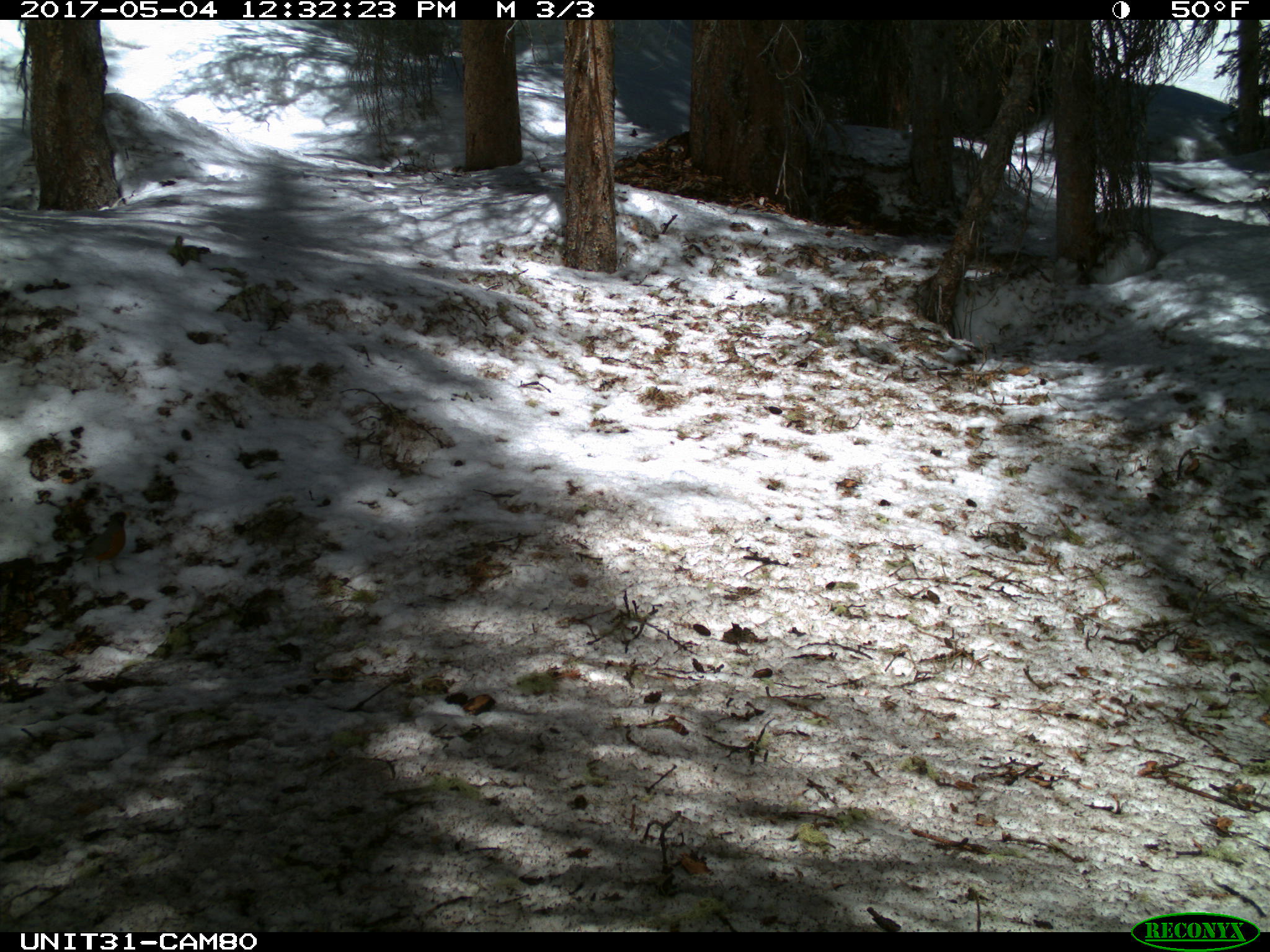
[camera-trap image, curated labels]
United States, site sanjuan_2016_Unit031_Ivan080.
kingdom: Animalia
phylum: Chordata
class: Aves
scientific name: Aves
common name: birds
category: unidentified bird